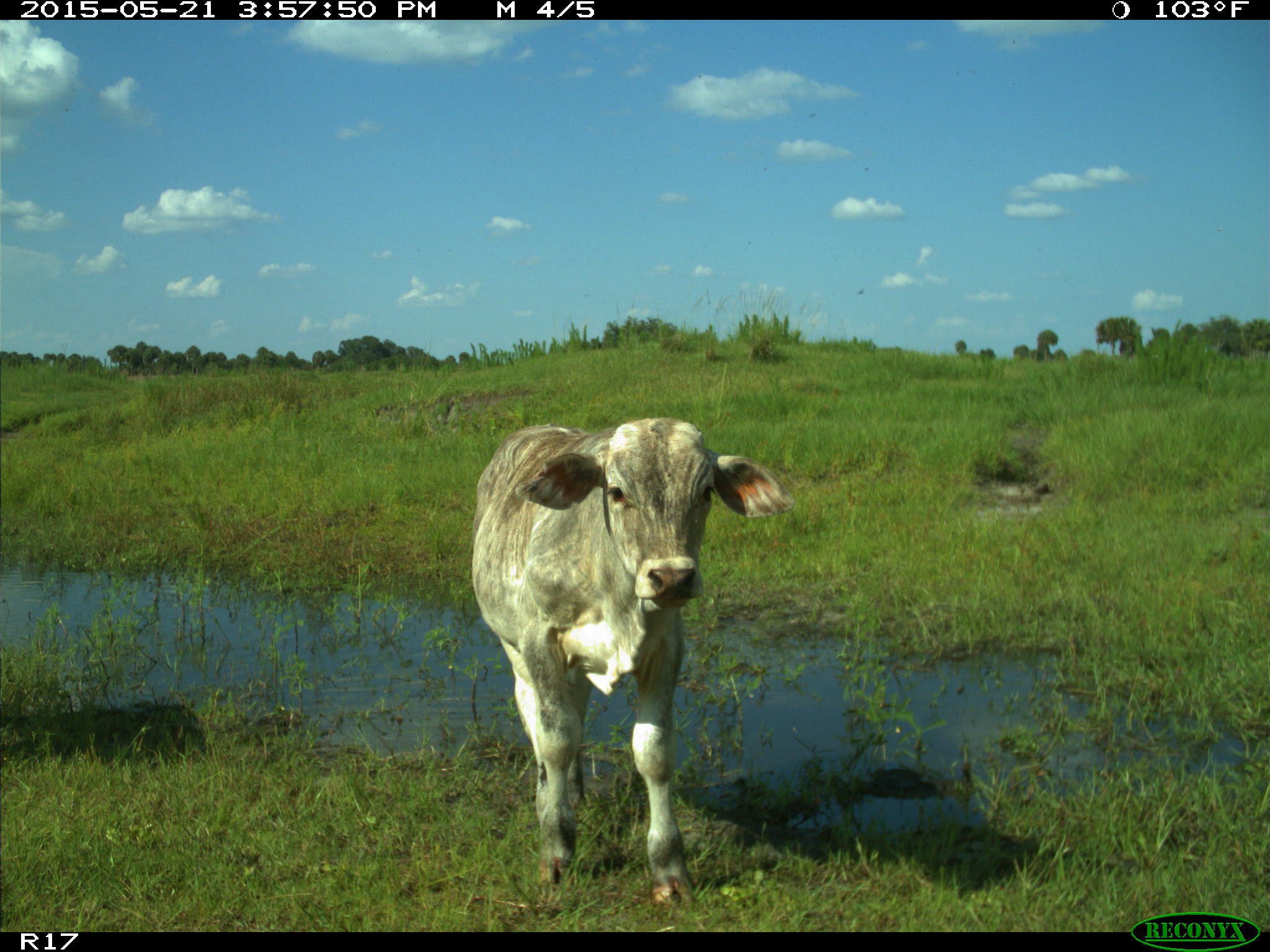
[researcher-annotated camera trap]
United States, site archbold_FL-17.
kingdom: Animalia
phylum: Chordata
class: Mammalia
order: Artiodactyla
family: Bovidae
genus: Bos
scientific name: Bos taurus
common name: domestic cow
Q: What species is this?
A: Bos taurus (domestic cow).